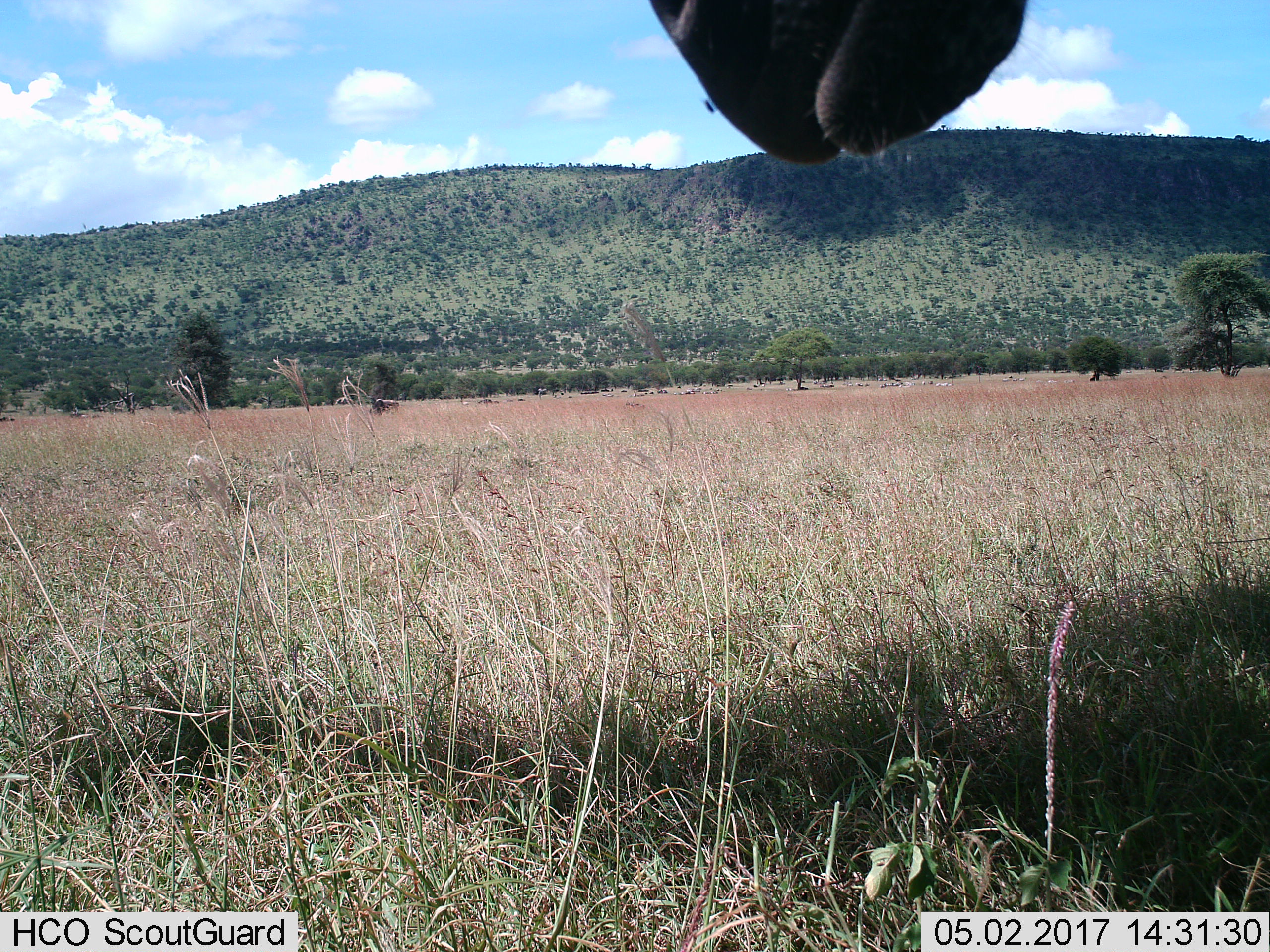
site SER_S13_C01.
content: unidentified animal